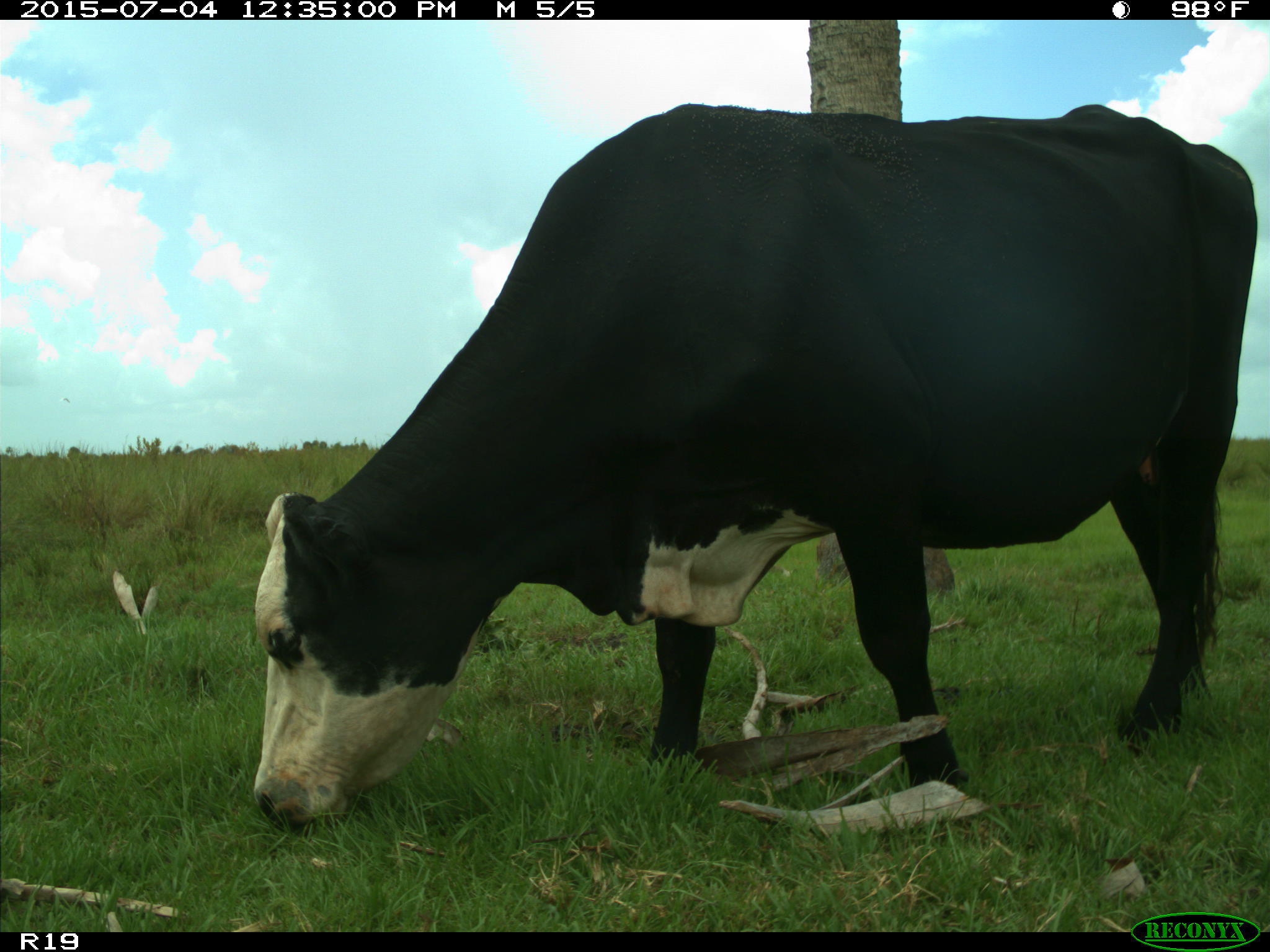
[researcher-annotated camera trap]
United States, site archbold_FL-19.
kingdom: Animalia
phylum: Chordata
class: Mammalia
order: Artiodactyla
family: Bovidae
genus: Bos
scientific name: Bos taurus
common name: domestic cow